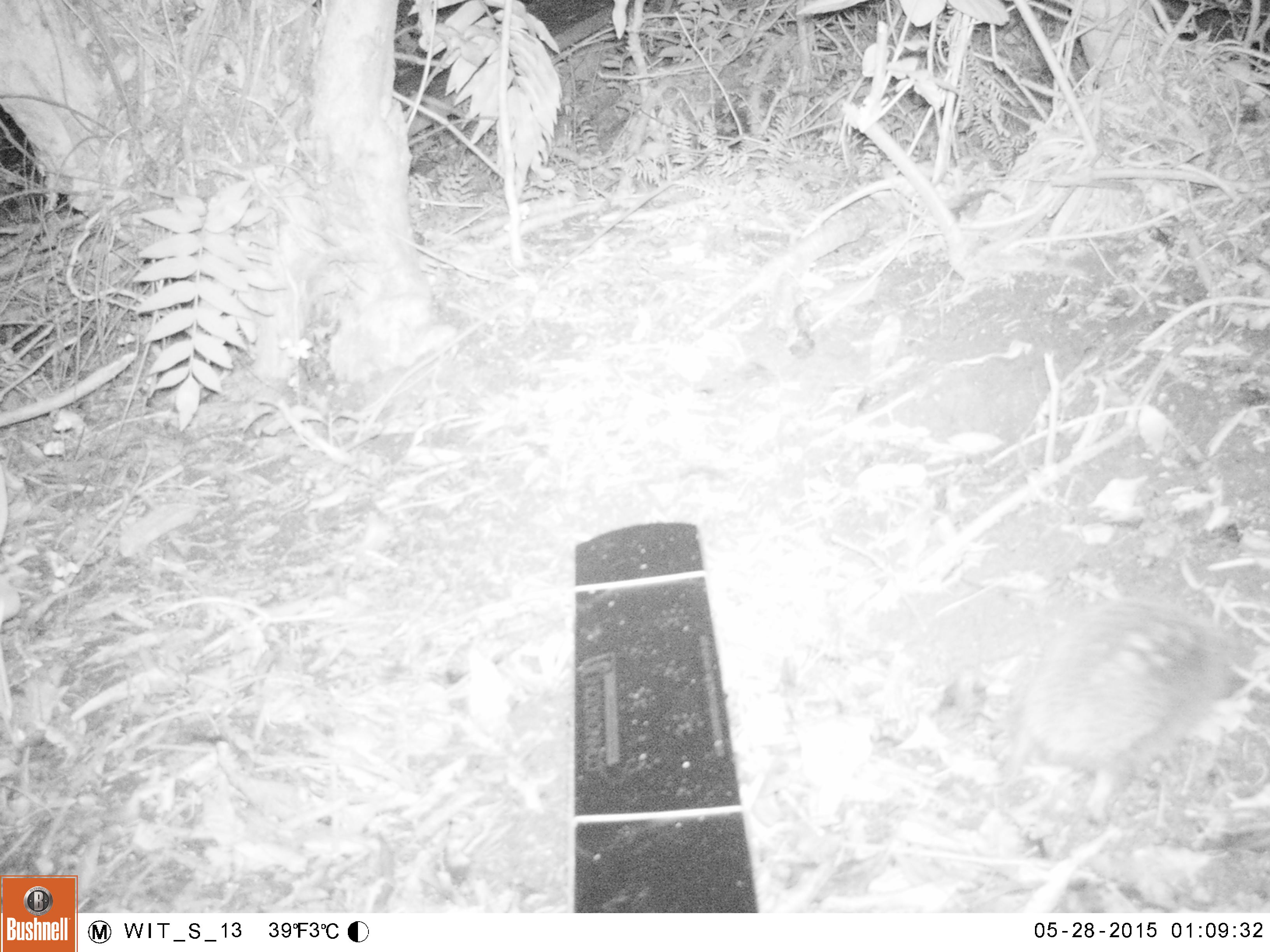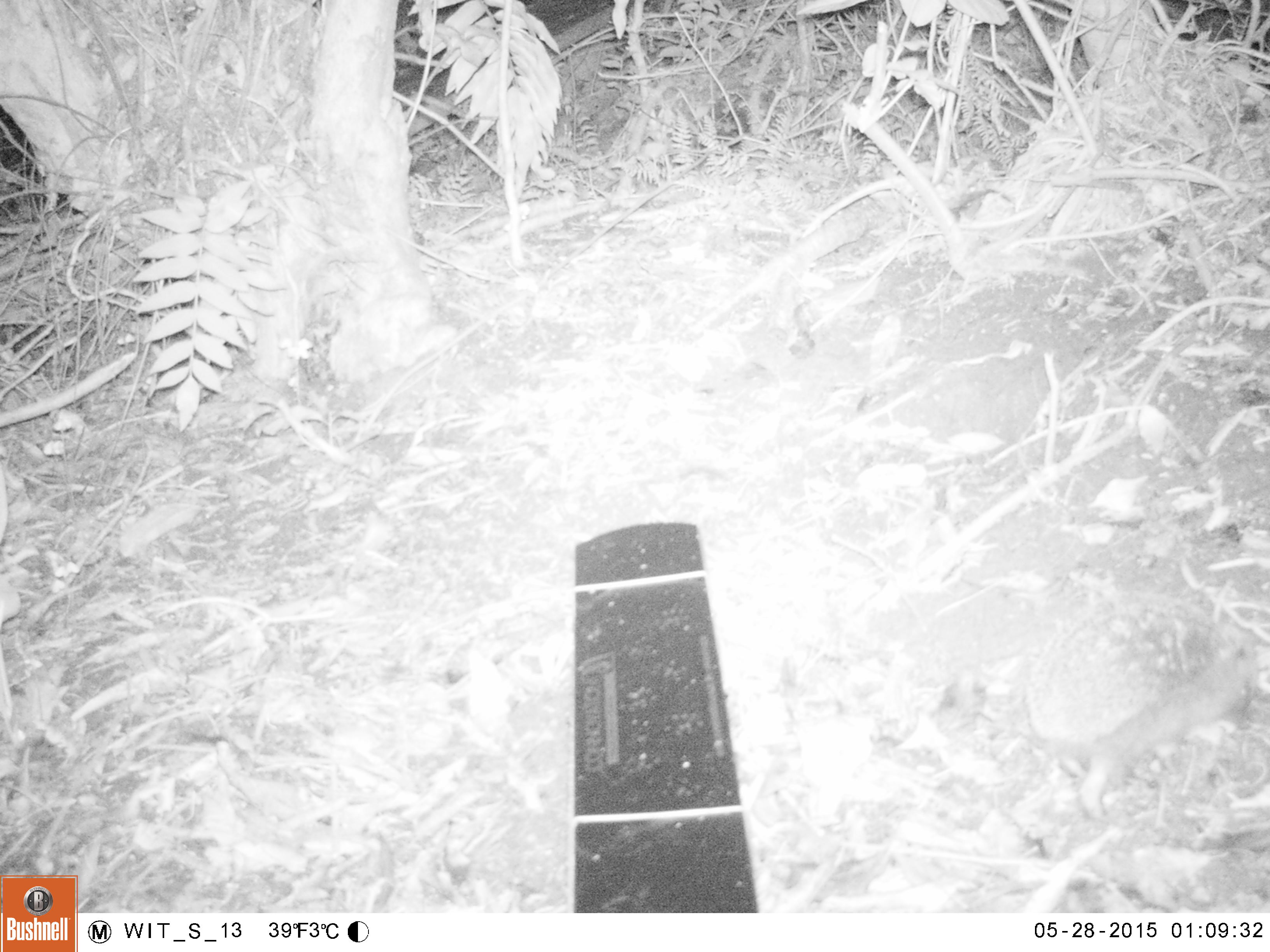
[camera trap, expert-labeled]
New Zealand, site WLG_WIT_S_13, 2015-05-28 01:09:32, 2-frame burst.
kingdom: Animalia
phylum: Chordata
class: Mammalia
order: Eulipotyphla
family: Erinaceidae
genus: Erinaceus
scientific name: Erinaceus europaeus europaeus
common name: european hedgehog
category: hedgehog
Hedgehog (european hedgehog) (Erinaceus europaeus europaeus).